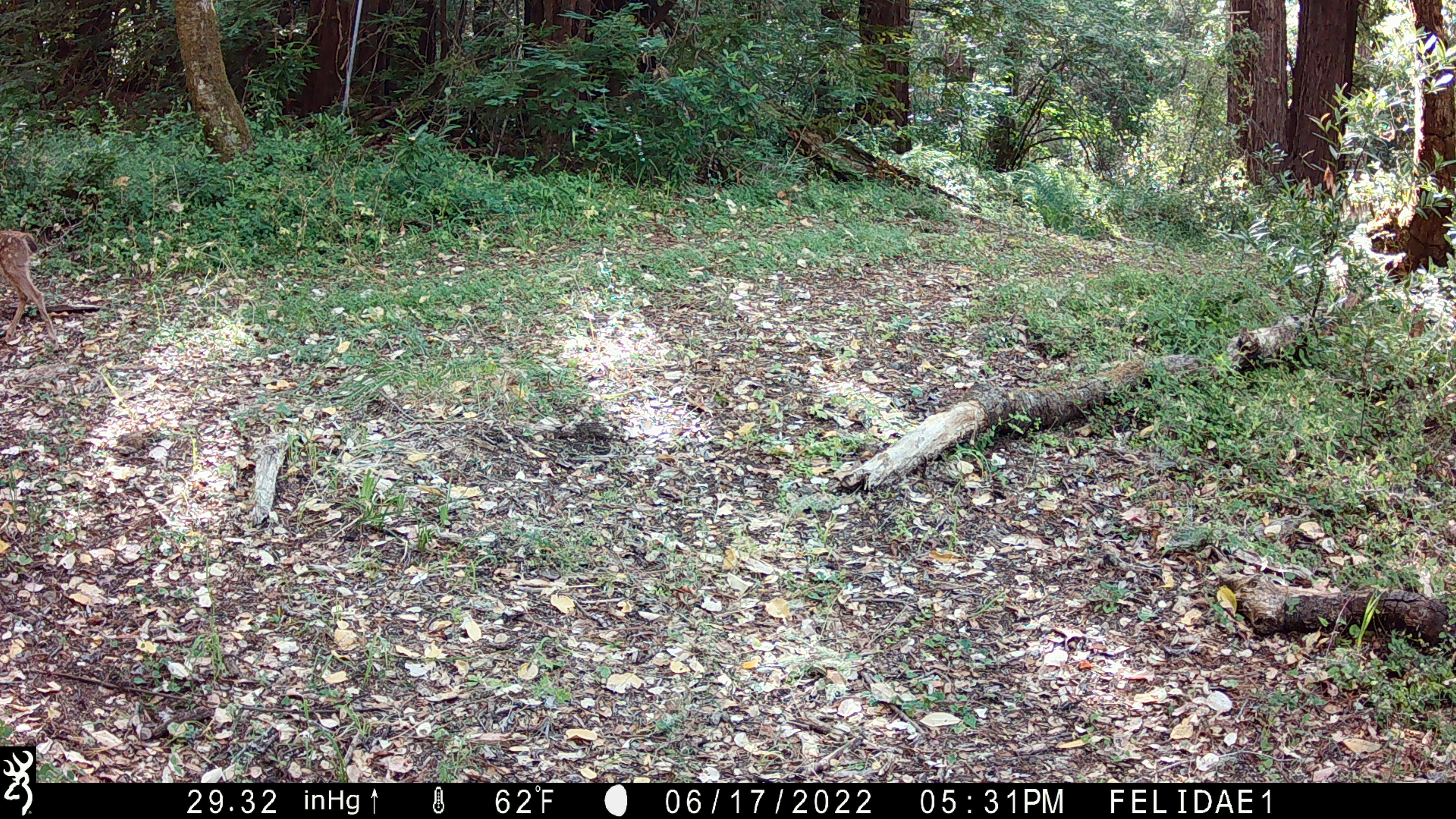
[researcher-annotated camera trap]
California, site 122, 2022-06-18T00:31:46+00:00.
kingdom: Animalia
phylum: Chordata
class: Mammalia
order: Artiodactyla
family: Cervidae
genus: Odocoileus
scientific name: Odocoileus hemionus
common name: mule deer